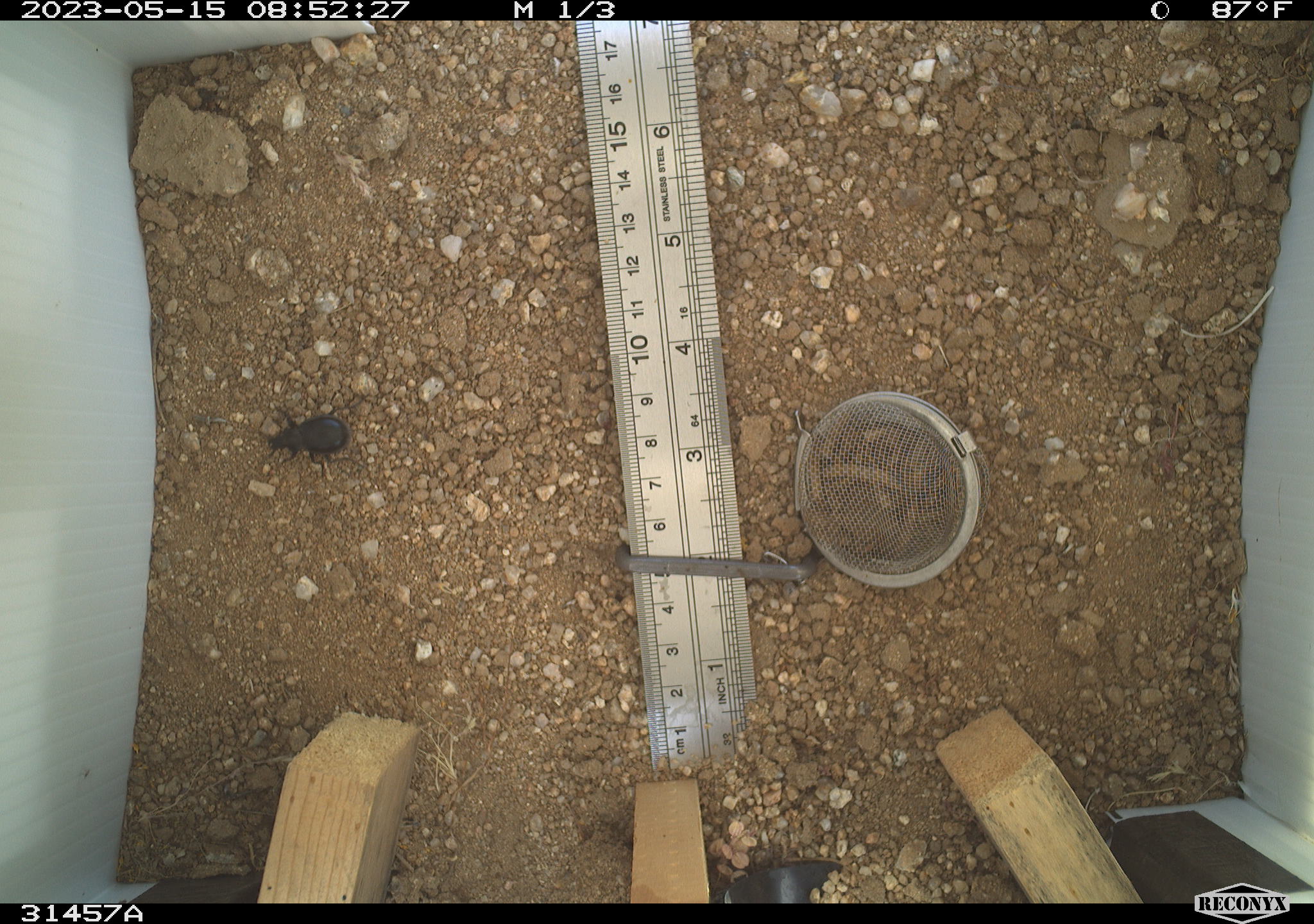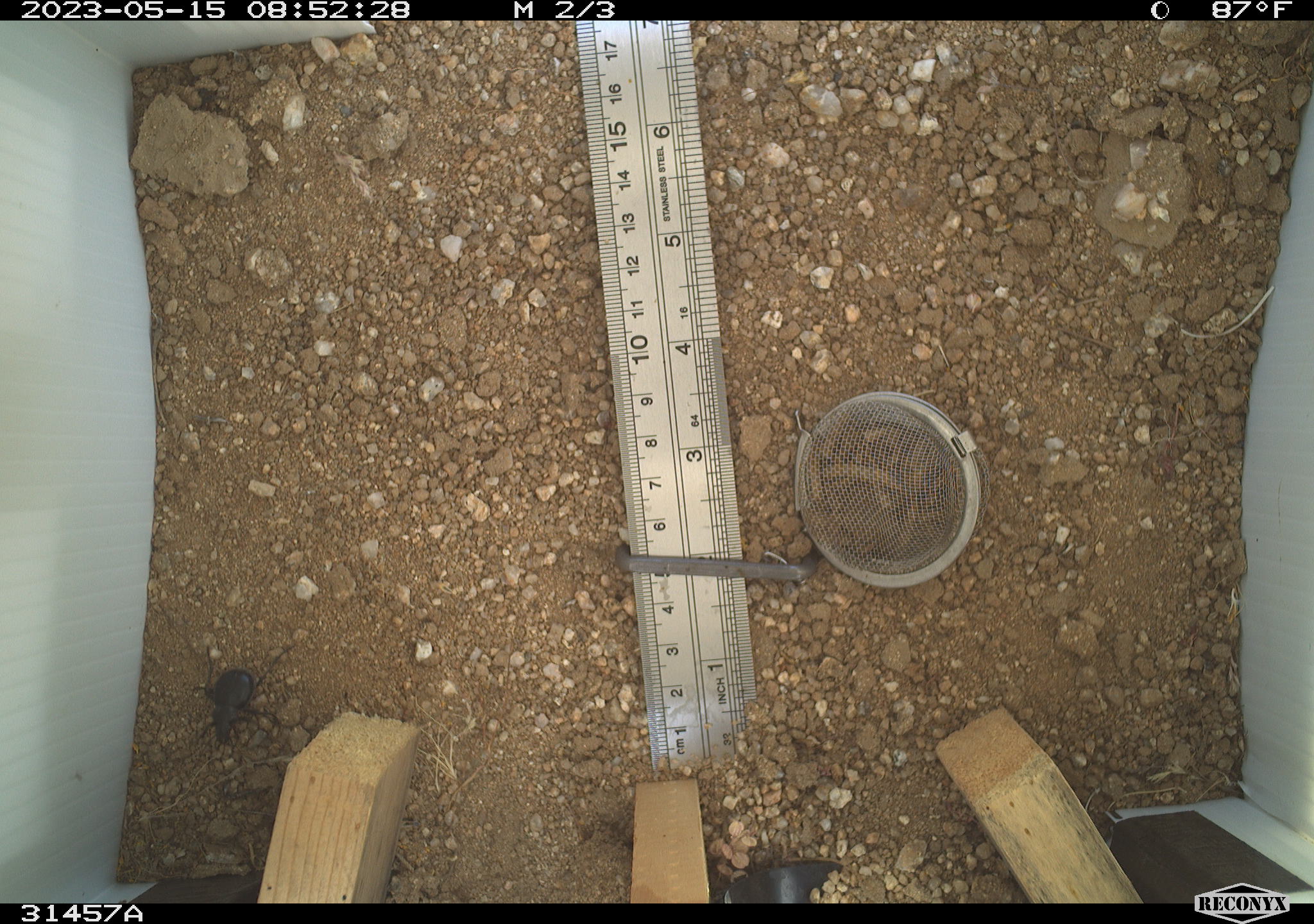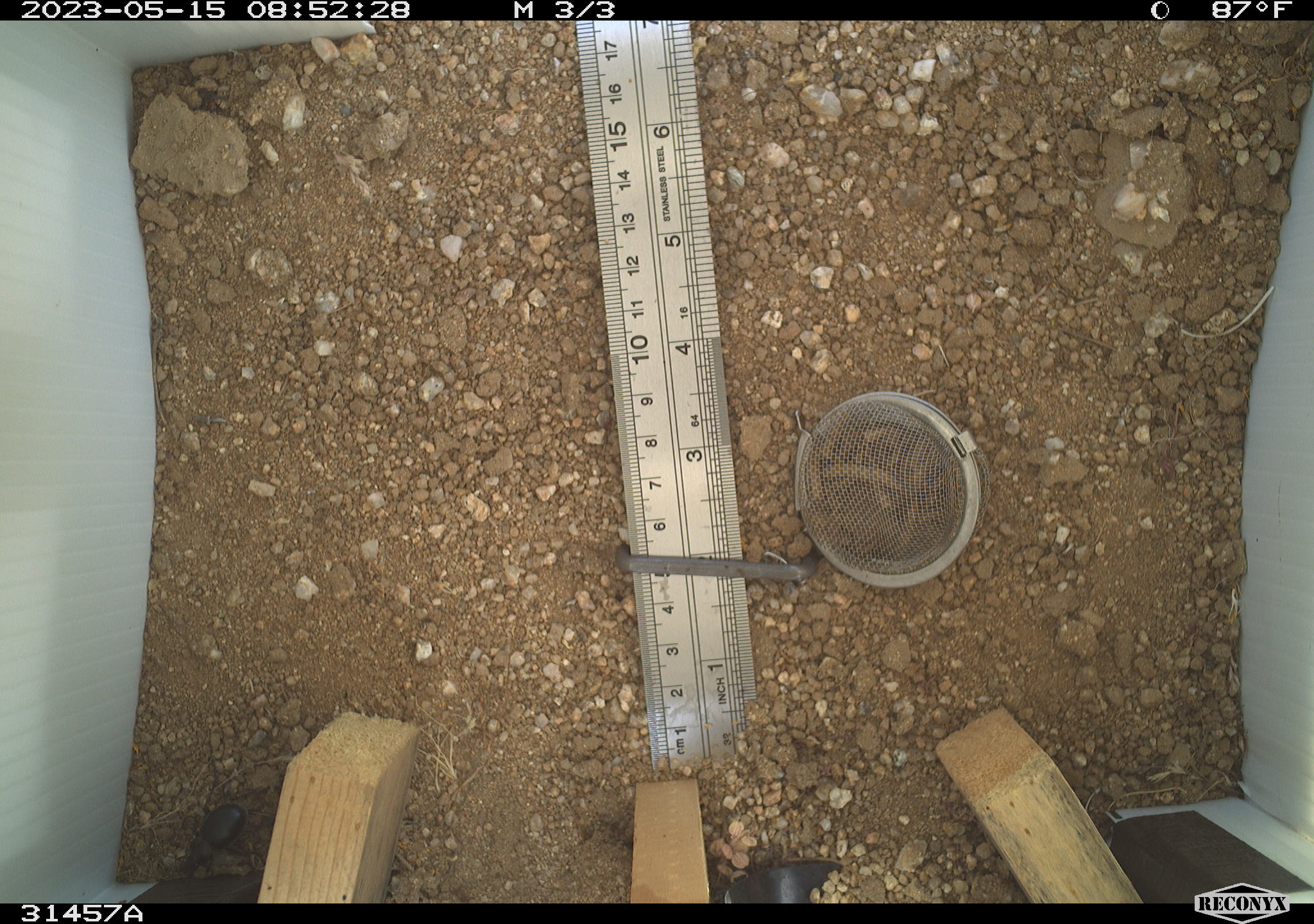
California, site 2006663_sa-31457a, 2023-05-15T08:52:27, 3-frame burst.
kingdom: Animalia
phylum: Arthropoda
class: Insecta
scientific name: Insecta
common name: insect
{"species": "insect (Insecta)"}